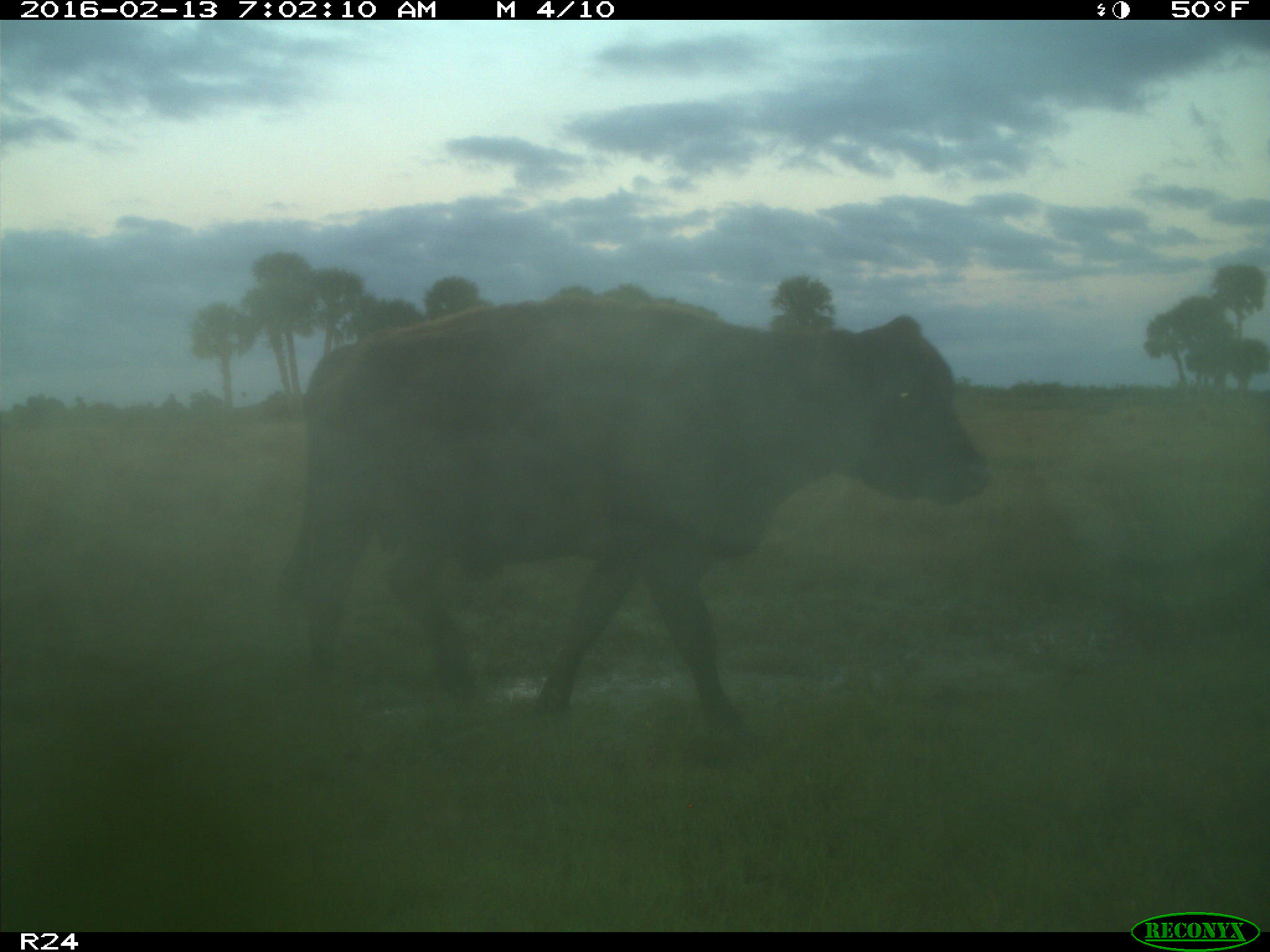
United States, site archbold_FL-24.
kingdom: Animalia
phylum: Chordata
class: Mammalia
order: Artiodactyla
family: Bovidae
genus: Bos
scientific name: Bos taurus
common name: domestic cow